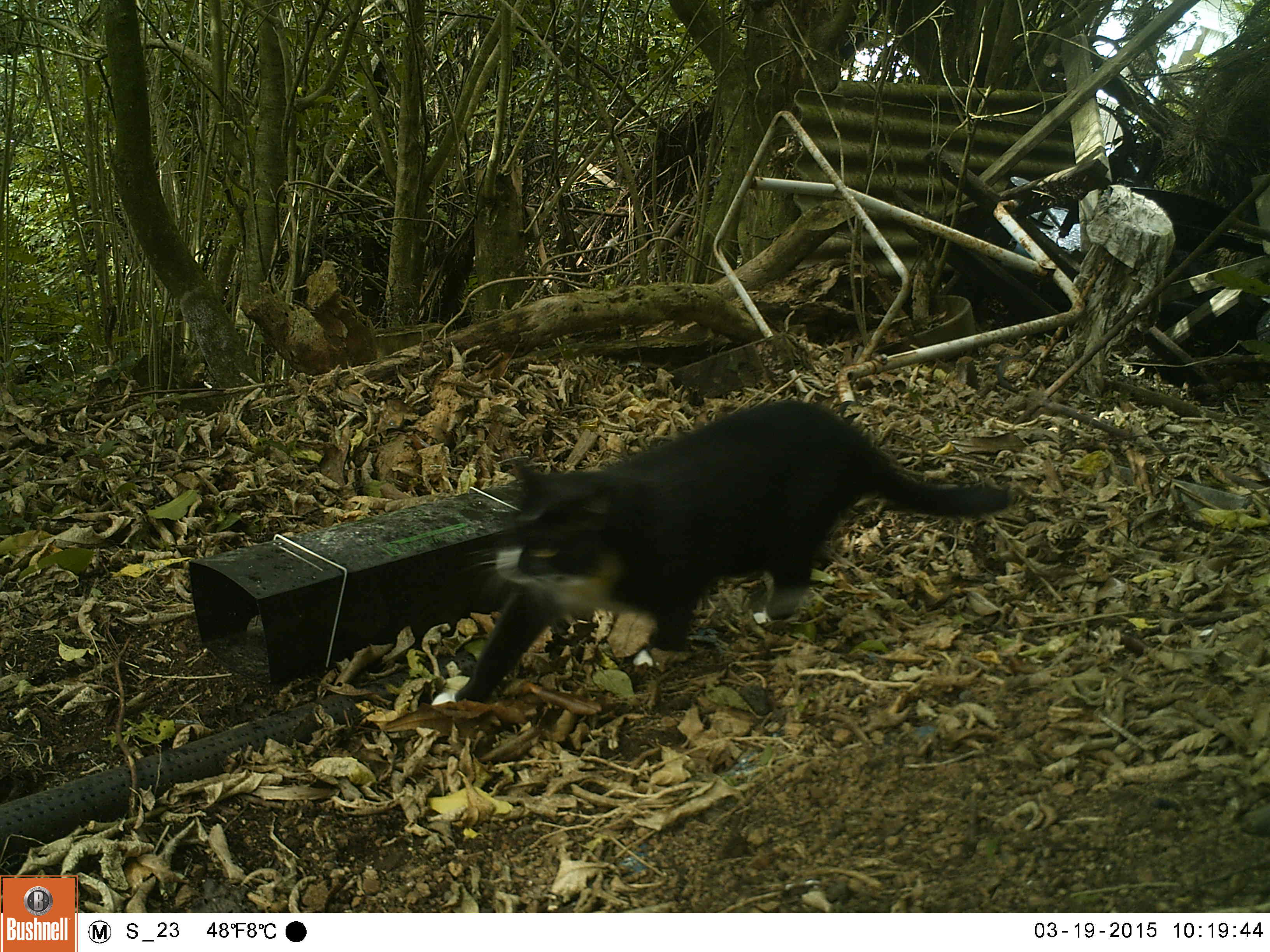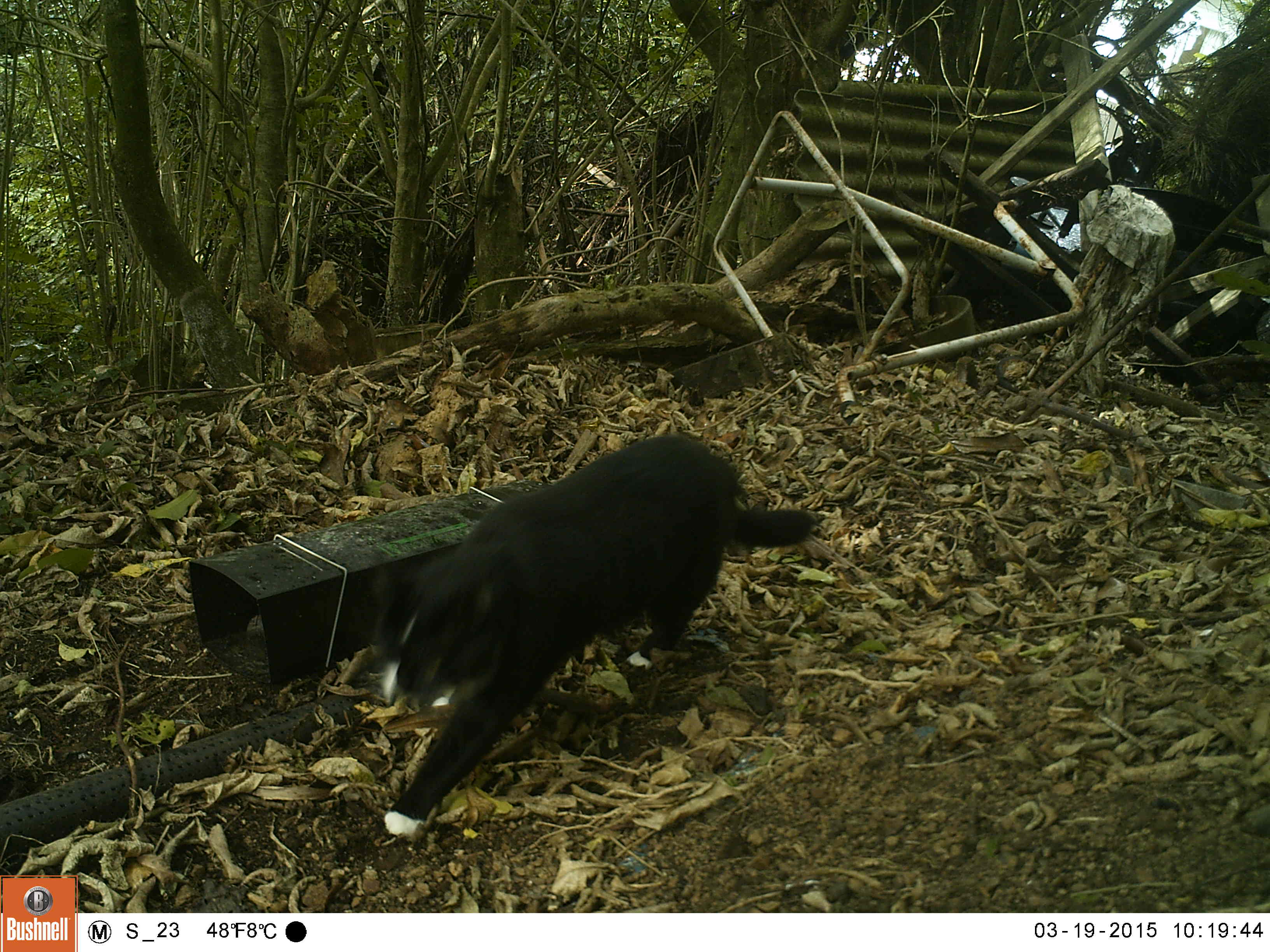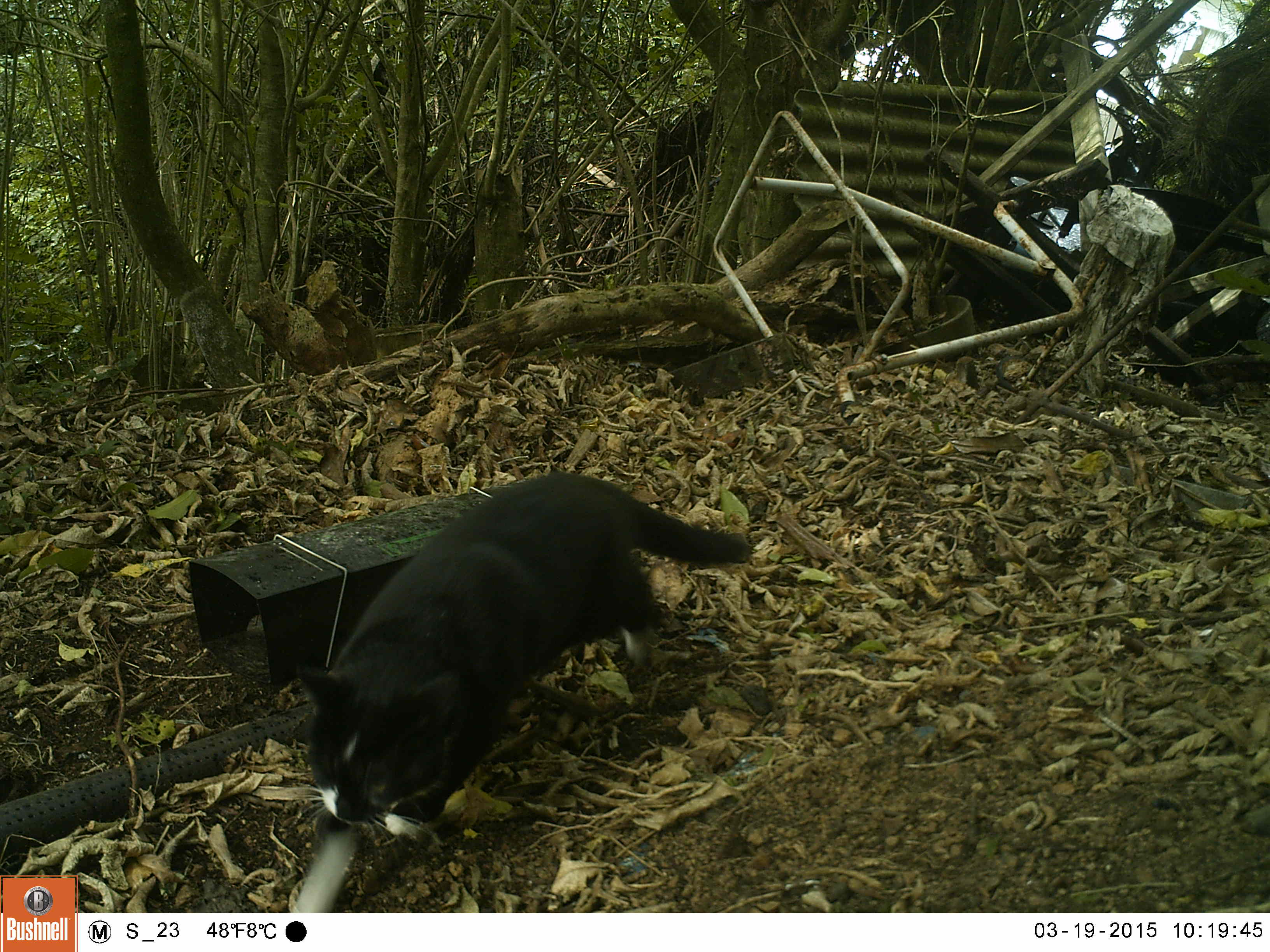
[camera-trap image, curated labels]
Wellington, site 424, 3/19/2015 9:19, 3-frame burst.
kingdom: Animalia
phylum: Chordata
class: Mammalia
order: Carnivora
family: Felidae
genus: Felis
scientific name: Felis catus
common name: cat